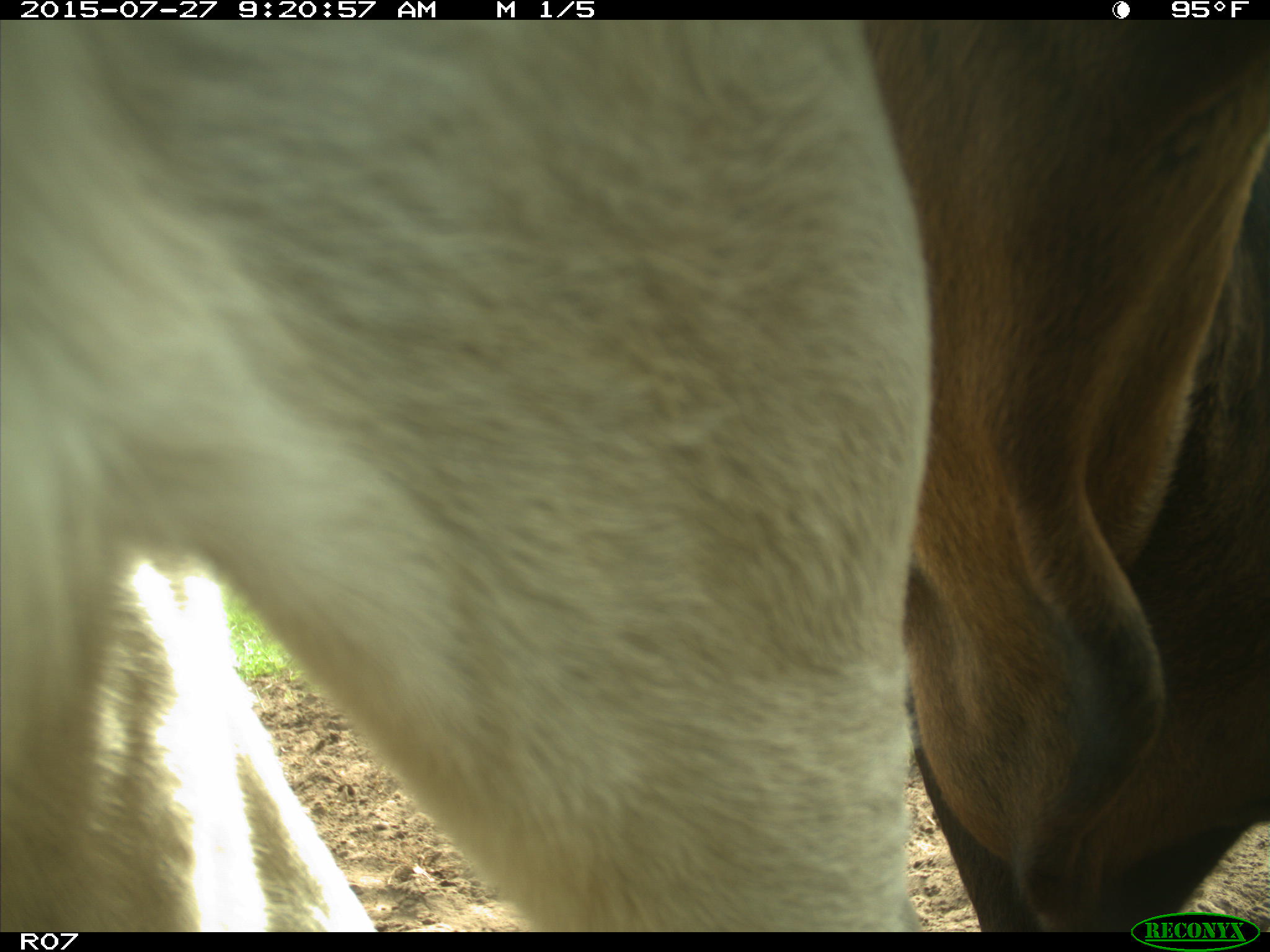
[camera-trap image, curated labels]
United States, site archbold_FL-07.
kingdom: Animalia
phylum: Chordata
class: Mammalia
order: Artiodactyla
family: Bovidae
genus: Bos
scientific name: Bos taurus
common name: domestic cow